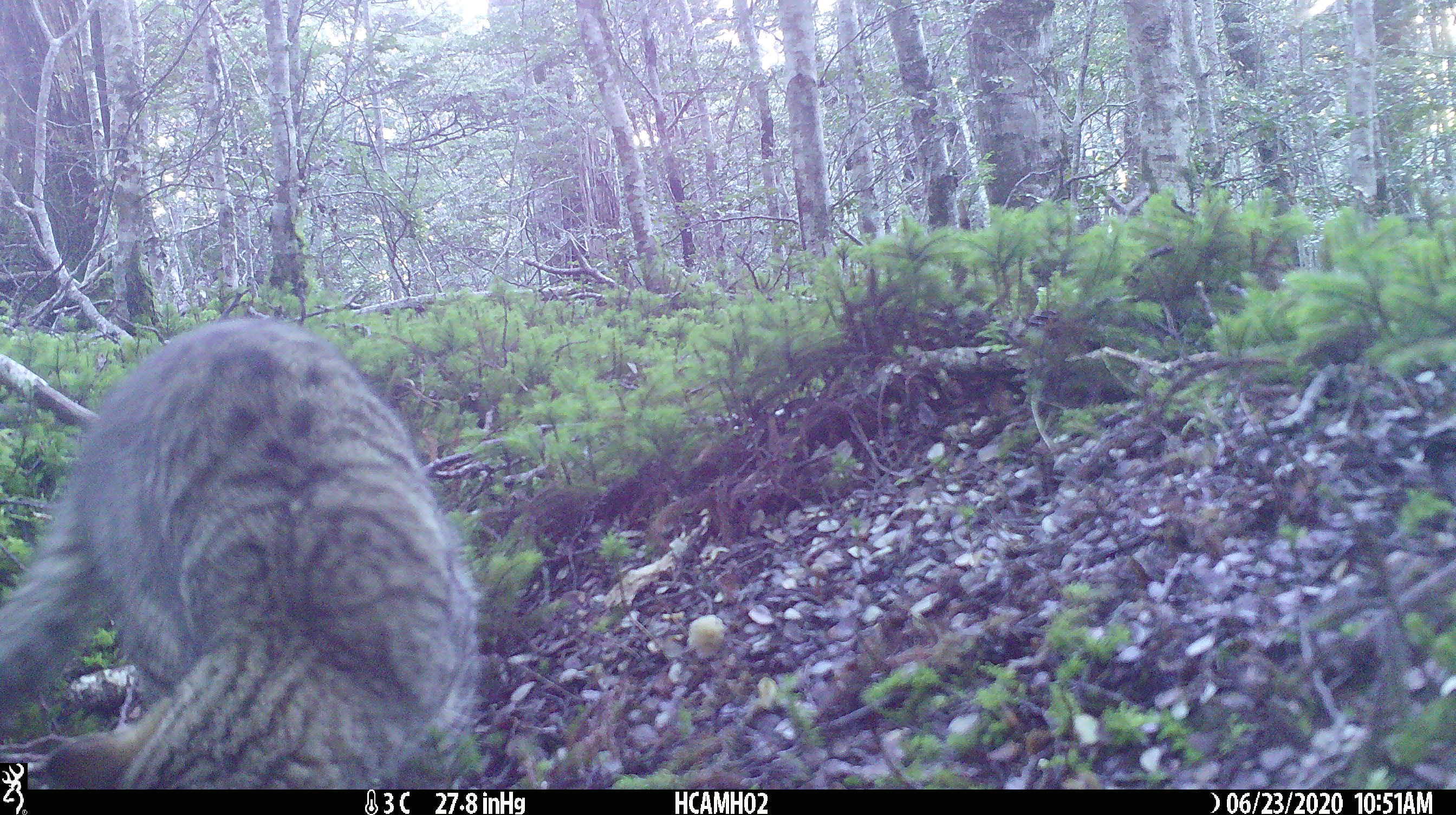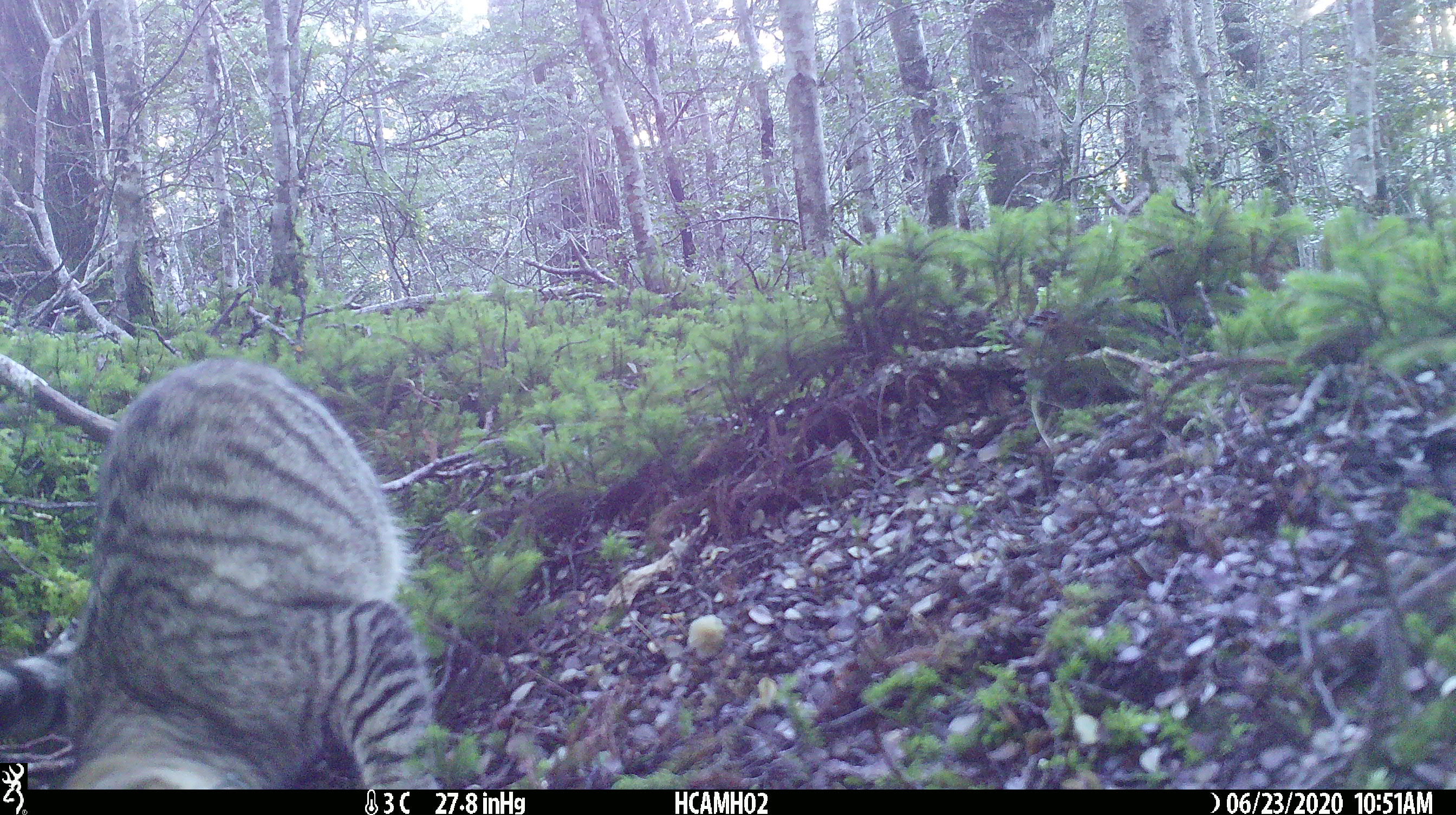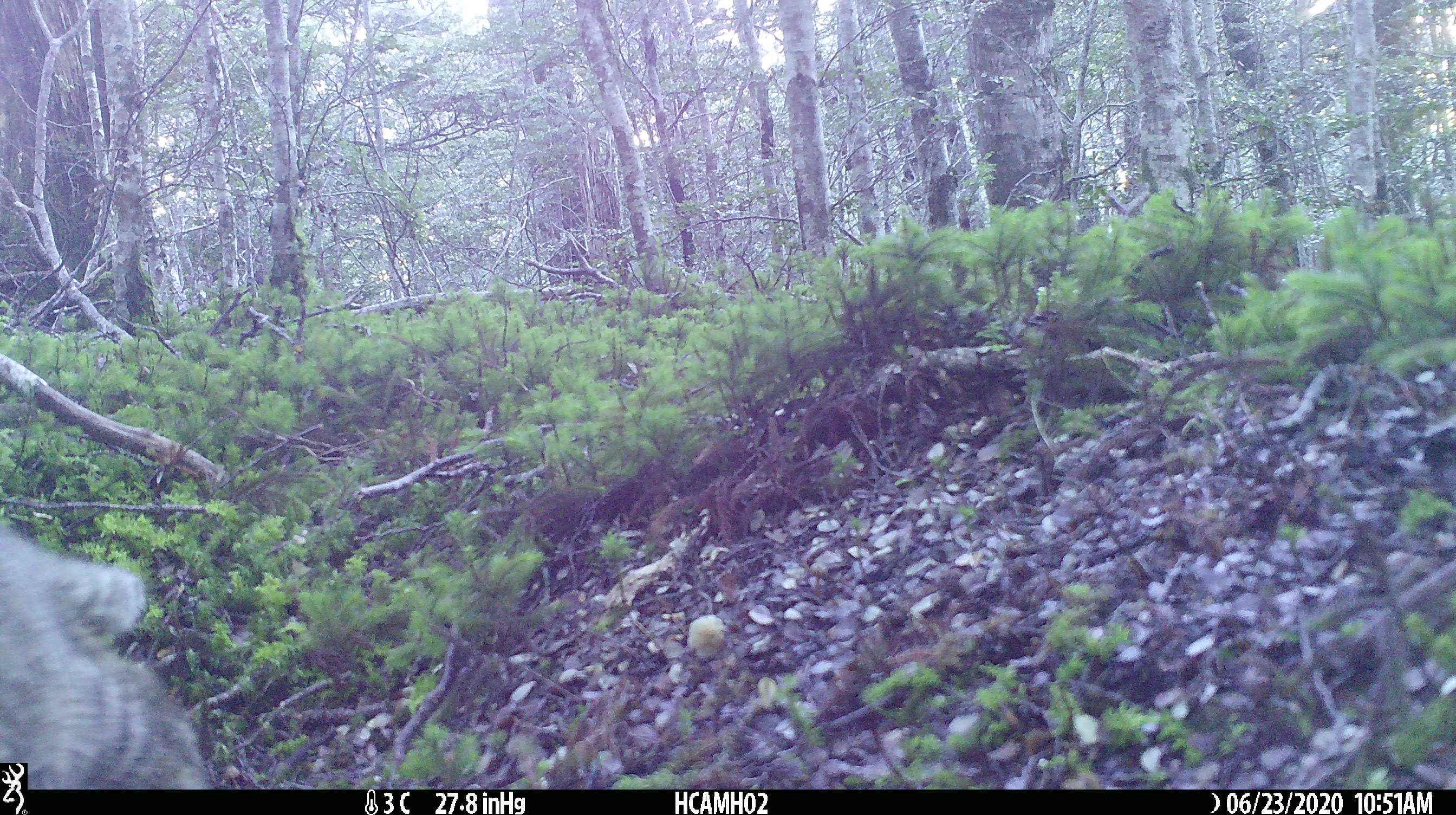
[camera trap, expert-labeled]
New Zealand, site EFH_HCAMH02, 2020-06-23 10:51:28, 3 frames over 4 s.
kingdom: Animalia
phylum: Chordata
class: Mammalia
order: Carnivora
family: Felidae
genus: Felis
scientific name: Felis catus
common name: domestic cat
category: cat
Cat (domestic cat) (Felis catus).